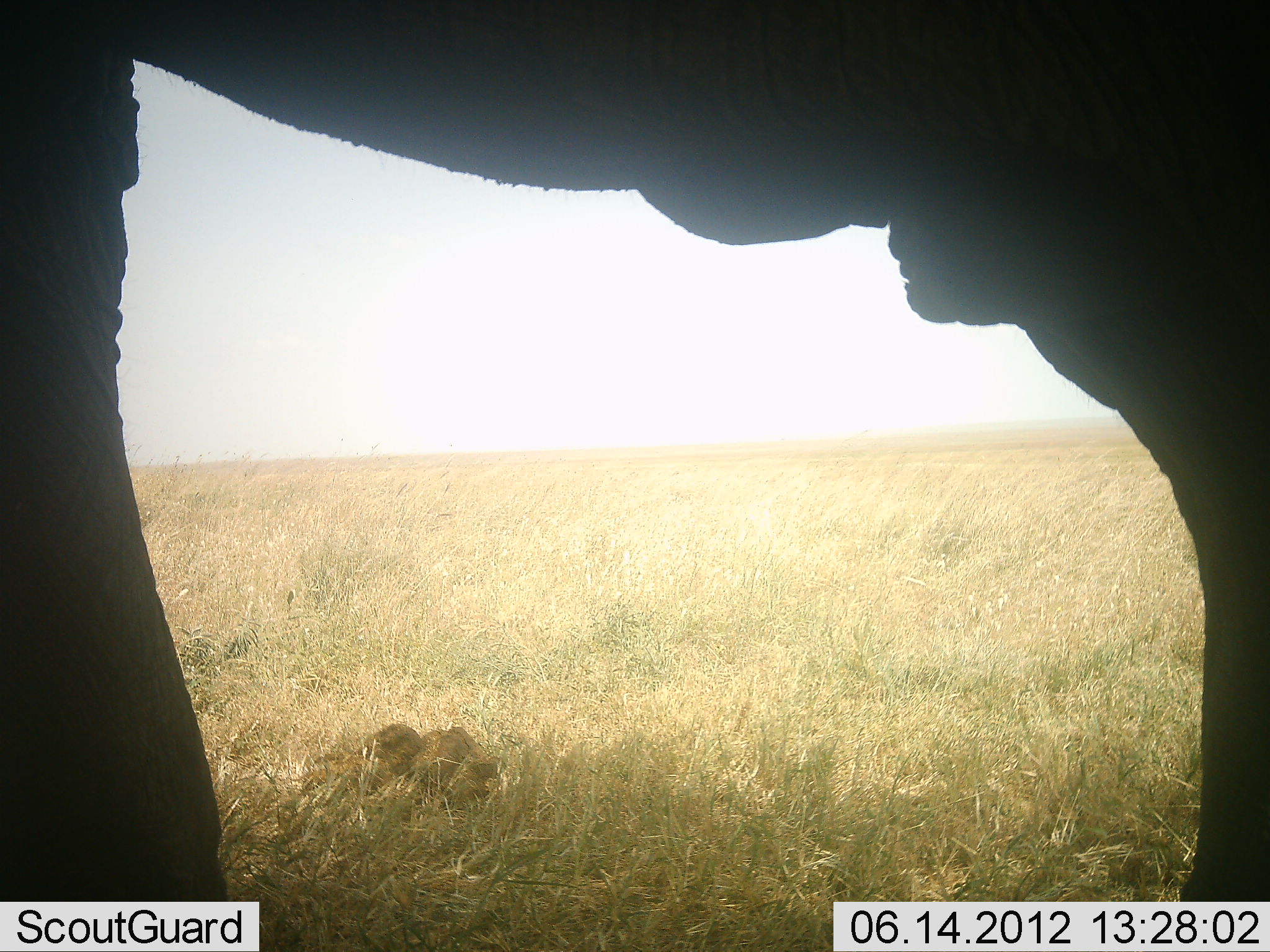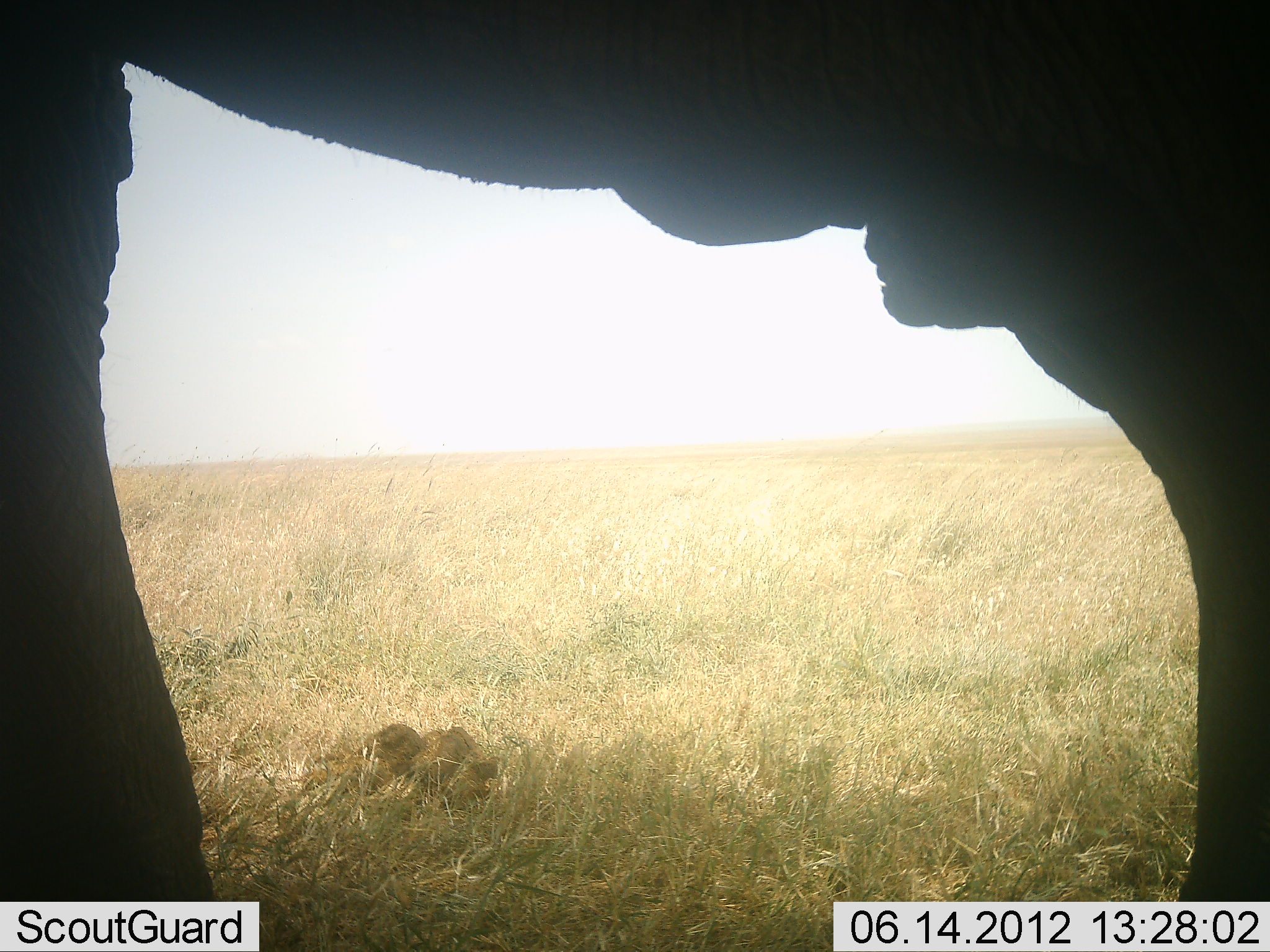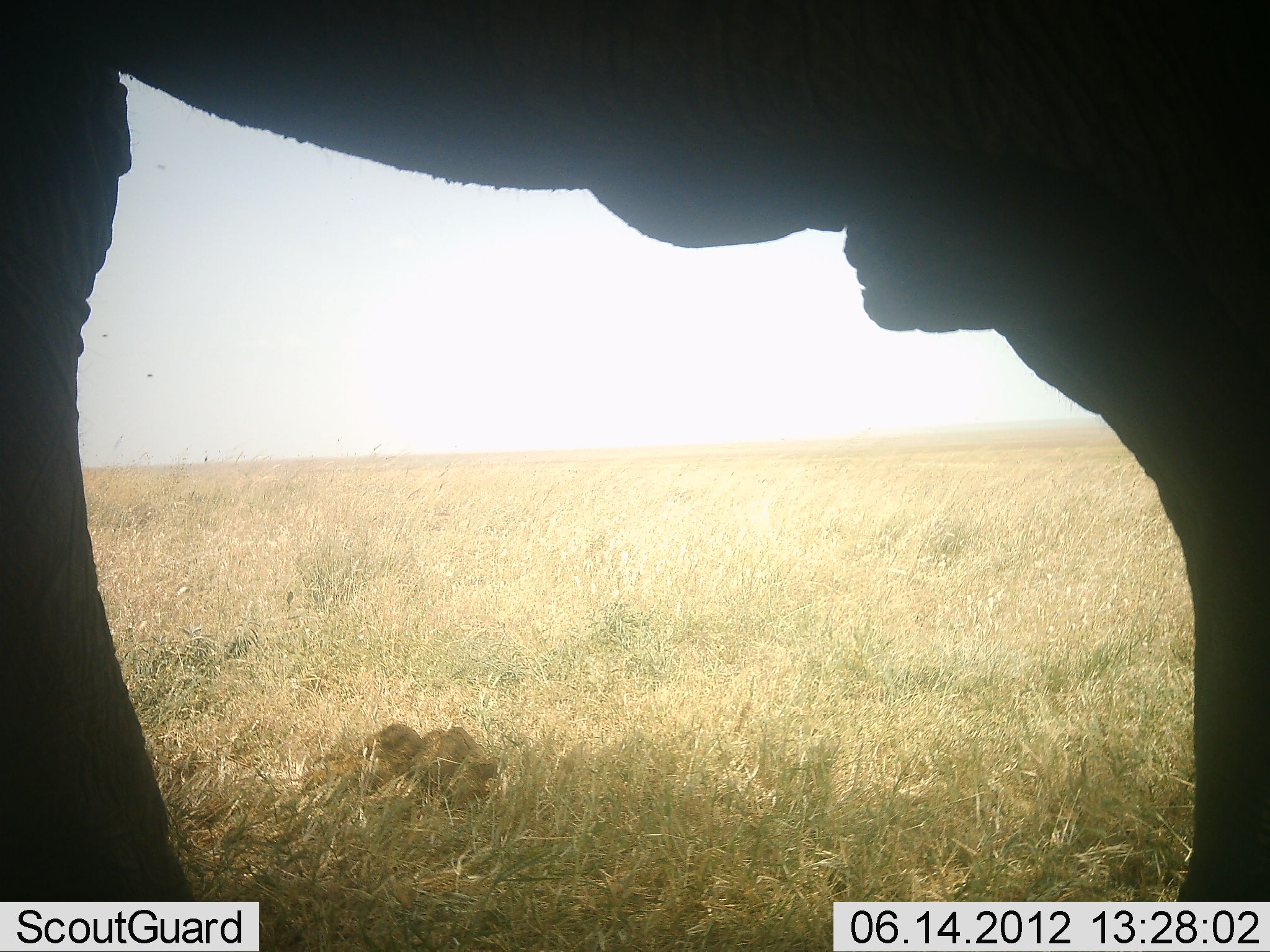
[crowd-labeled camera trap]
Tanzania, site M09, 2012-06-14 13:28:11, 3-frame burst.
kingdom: Animalia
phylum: Chordata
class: Mammalia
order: Proboscidea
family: Elephantidae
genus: Loxodonta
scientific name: Loxodonta africana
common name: african bush elephant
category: elephant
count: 1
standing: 100%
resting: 0%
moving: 0%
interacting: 0%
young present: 0%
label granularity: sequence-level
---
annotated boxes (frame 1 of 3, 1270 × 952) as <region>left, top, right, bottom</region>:
animal: <region>1, 0, 1270, 901</region>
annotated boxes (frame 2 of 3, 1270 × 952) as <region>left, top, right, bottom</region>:
animal: <region>1, 0, 1270, 901</region>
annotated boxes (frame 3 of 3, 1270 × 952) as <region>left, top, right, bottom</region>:
animal: <region>0, 0, 1270, 900</region>